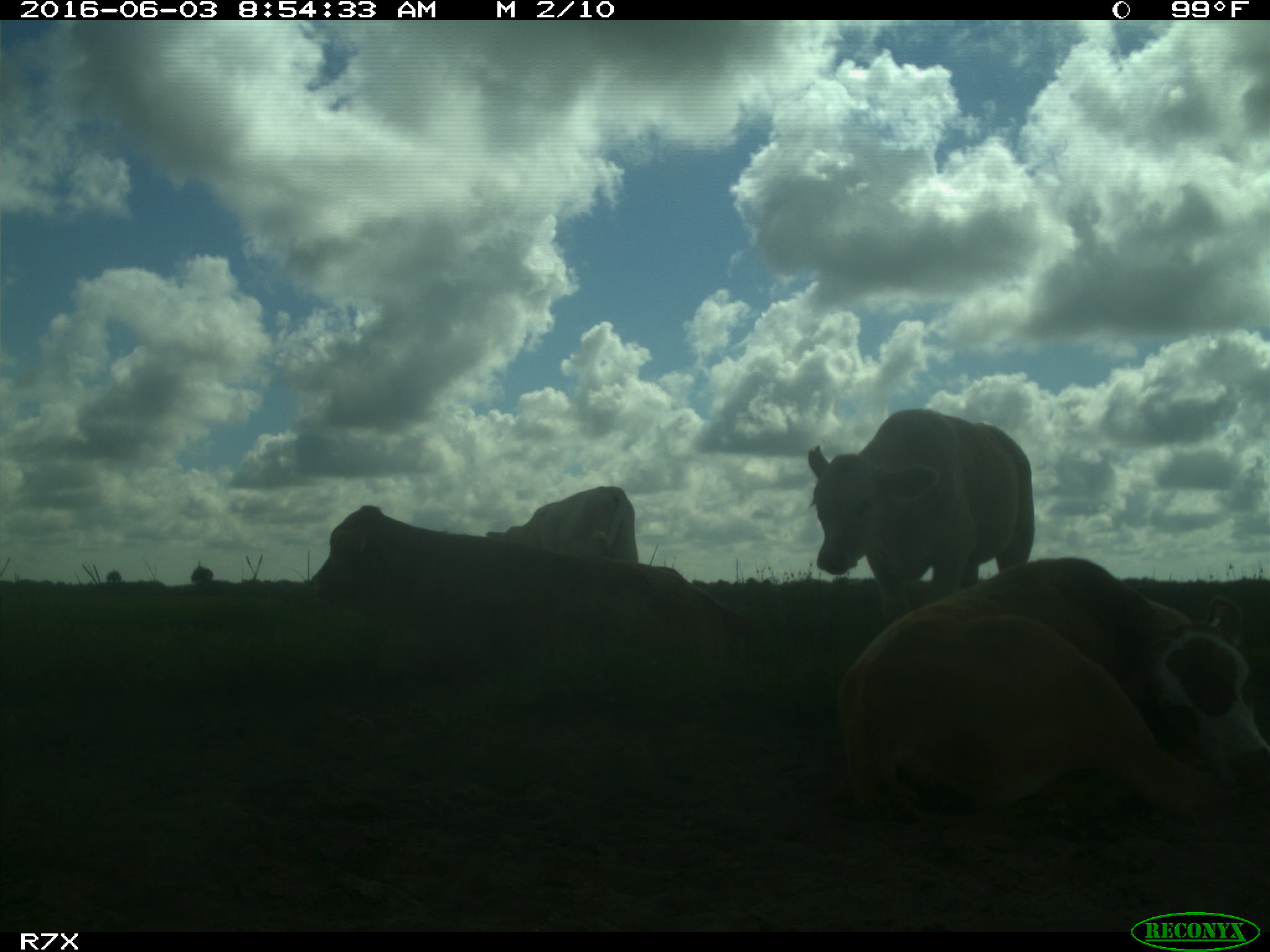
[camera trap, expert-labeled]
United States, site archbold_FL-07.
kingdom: Animalia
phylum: Chordata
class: Mammalia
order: Artiodactyla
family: Bovidae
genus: Bos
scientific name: Bos taurus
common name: domestic cow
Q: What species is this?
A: Bos taurus (domestic cow).